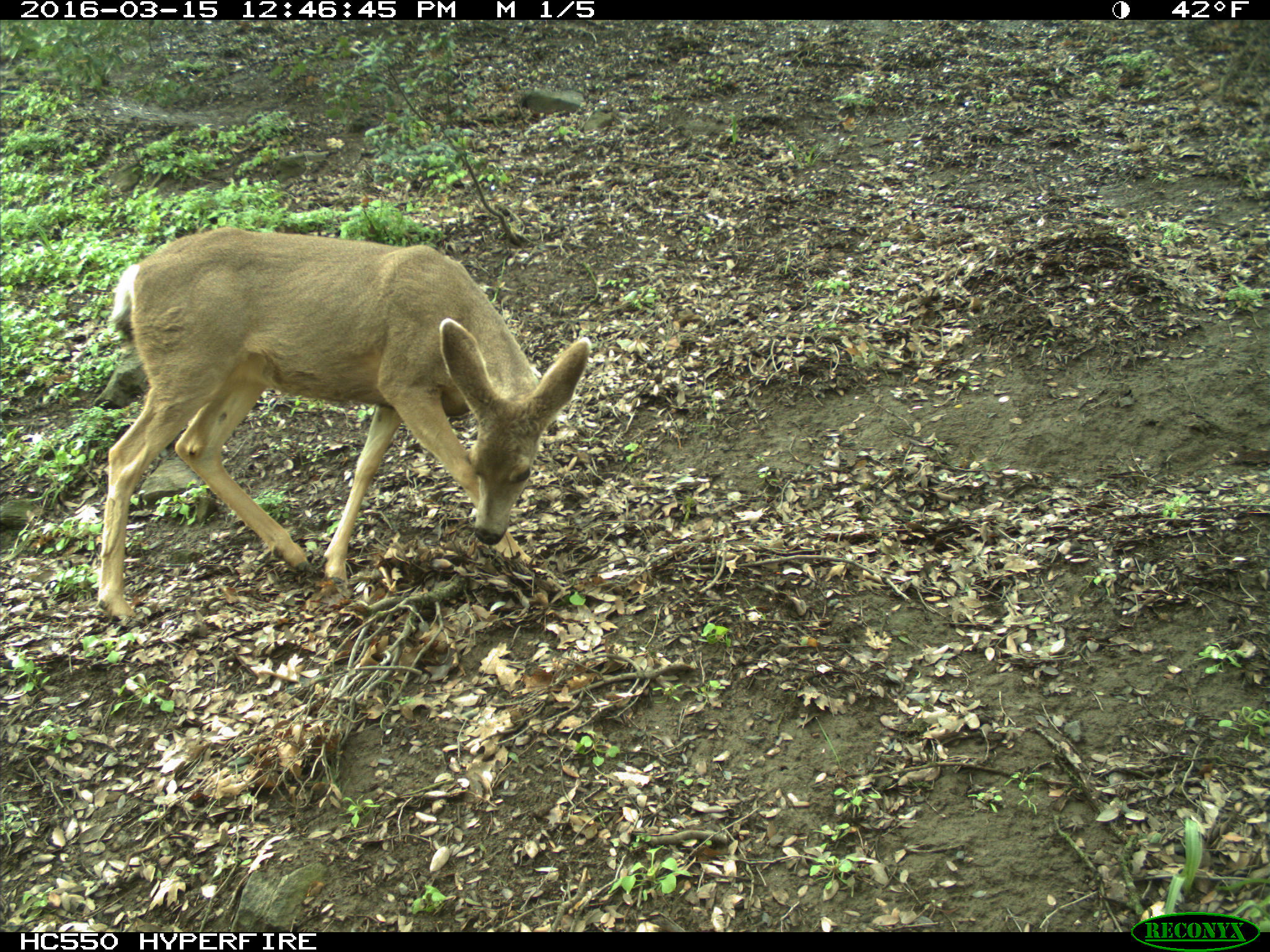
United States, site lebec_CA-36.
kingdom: Animalia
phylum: Chordata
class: Mammalia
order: Artiodactyla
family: Cervidae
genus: Odocoileus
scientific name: Odocoileus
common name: deer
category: unidentified deer